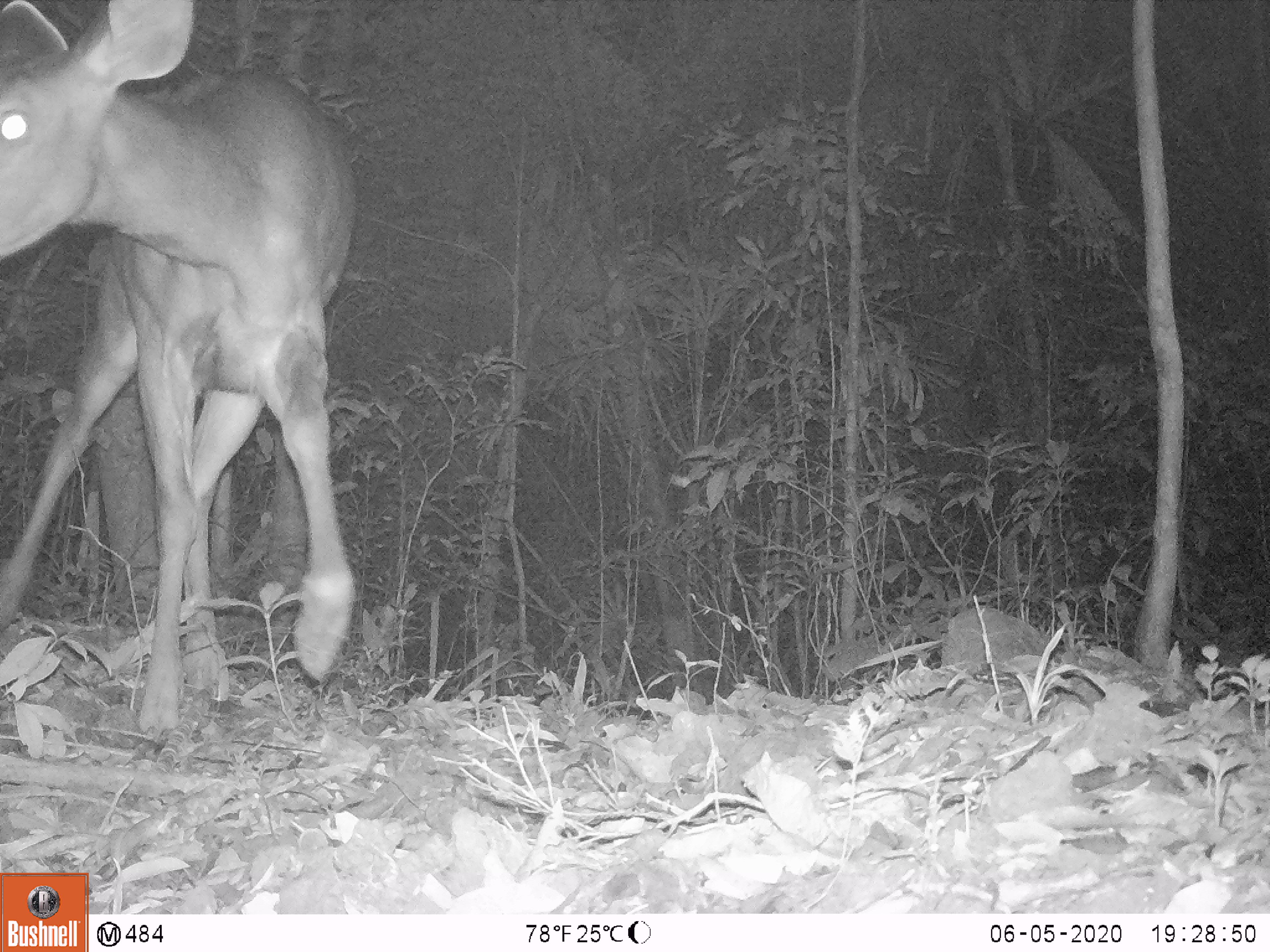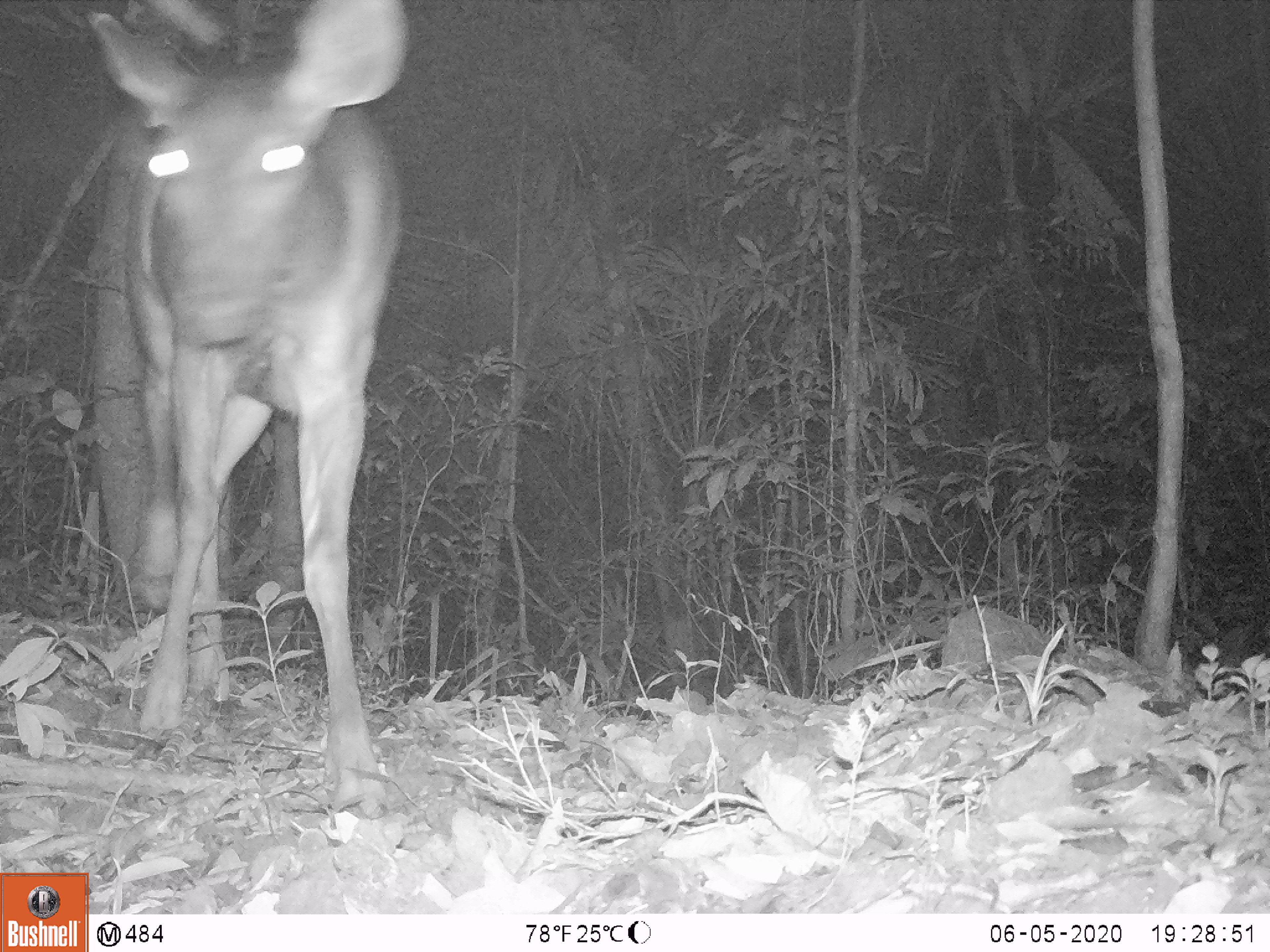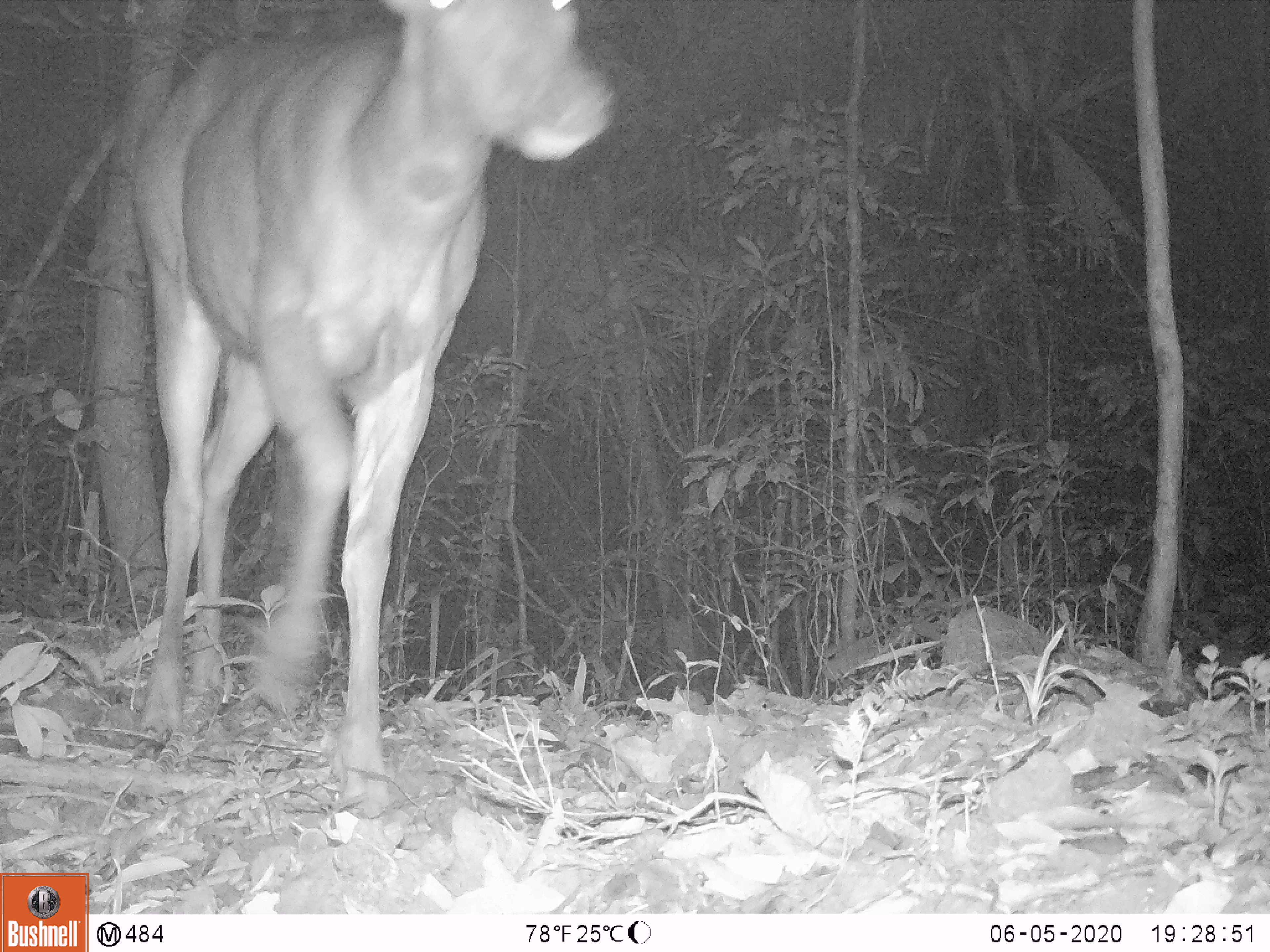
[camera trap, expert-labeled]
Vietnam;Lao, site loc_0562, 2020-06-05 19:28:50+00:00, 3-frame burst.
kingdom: Animalia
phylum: Chordata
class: Mammalia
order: Artiodactyla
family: Cervidae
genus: Rusa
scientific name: Rusa unicolor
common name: sambar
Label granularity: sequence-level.